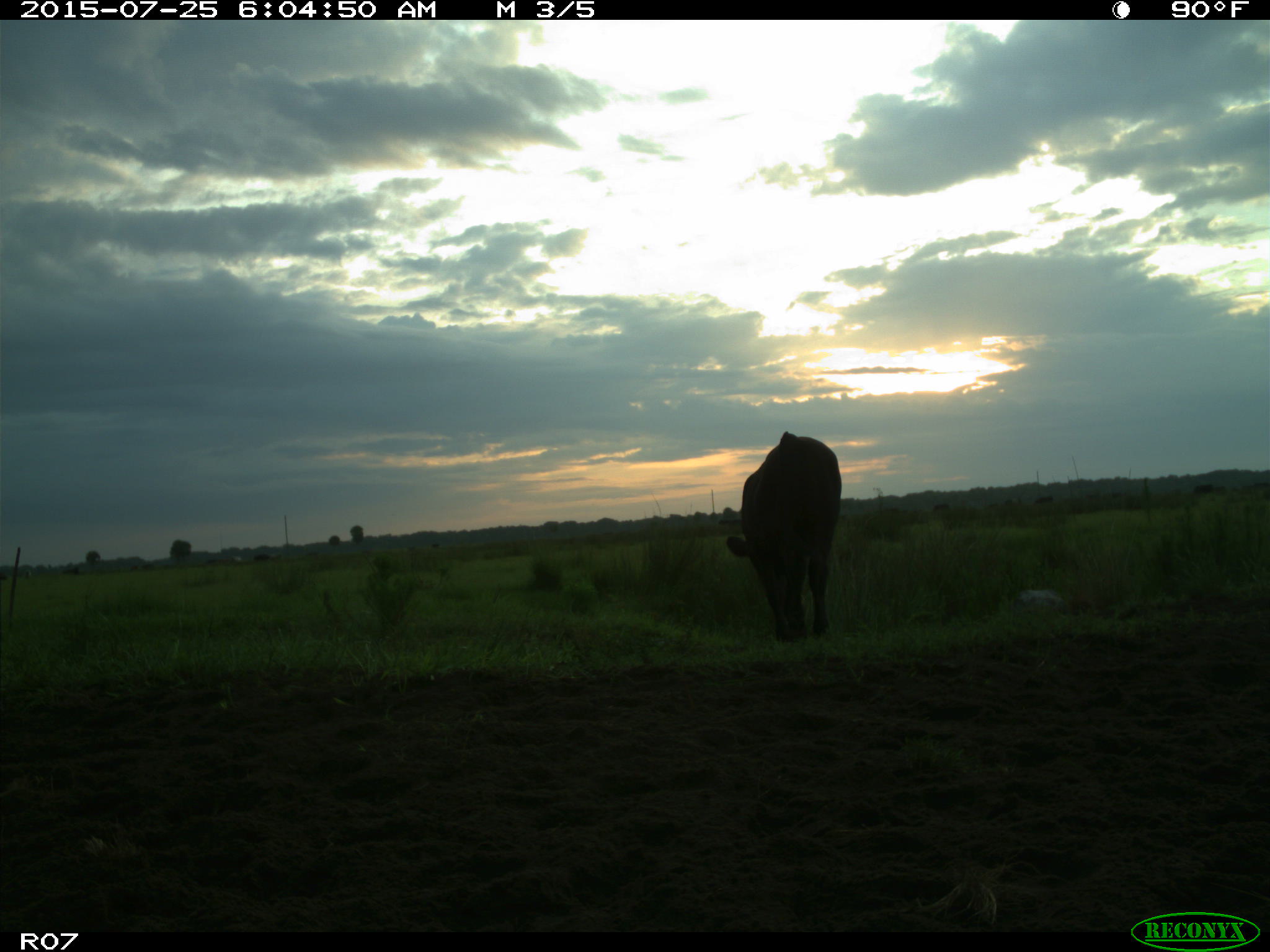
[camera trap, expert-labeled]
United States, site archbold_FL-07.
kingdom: Animalia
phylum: Chordata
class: Mammalia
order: Artiodactyla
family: Bovidae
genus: Bos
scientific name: Bos taurus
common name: domestic cow